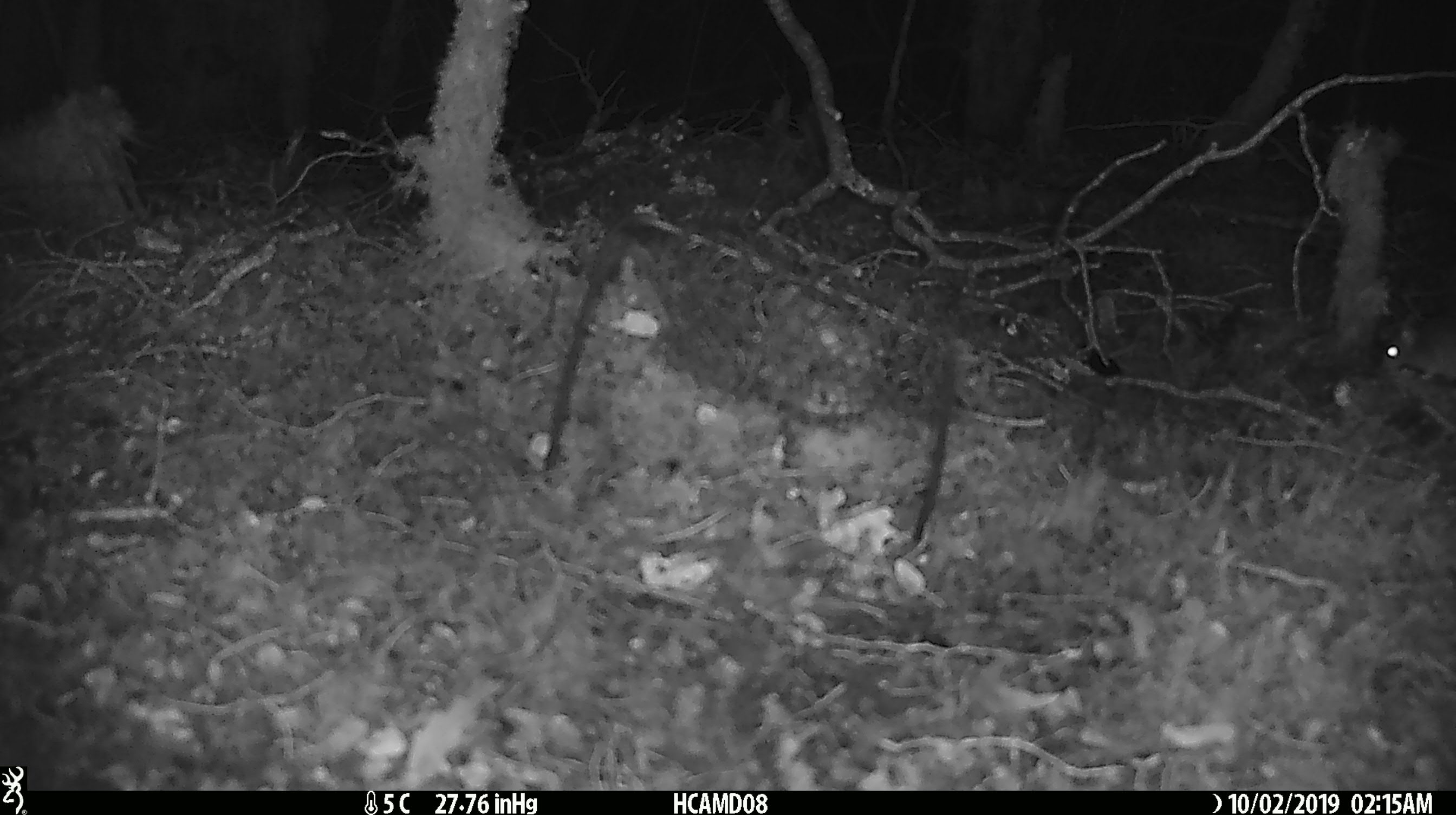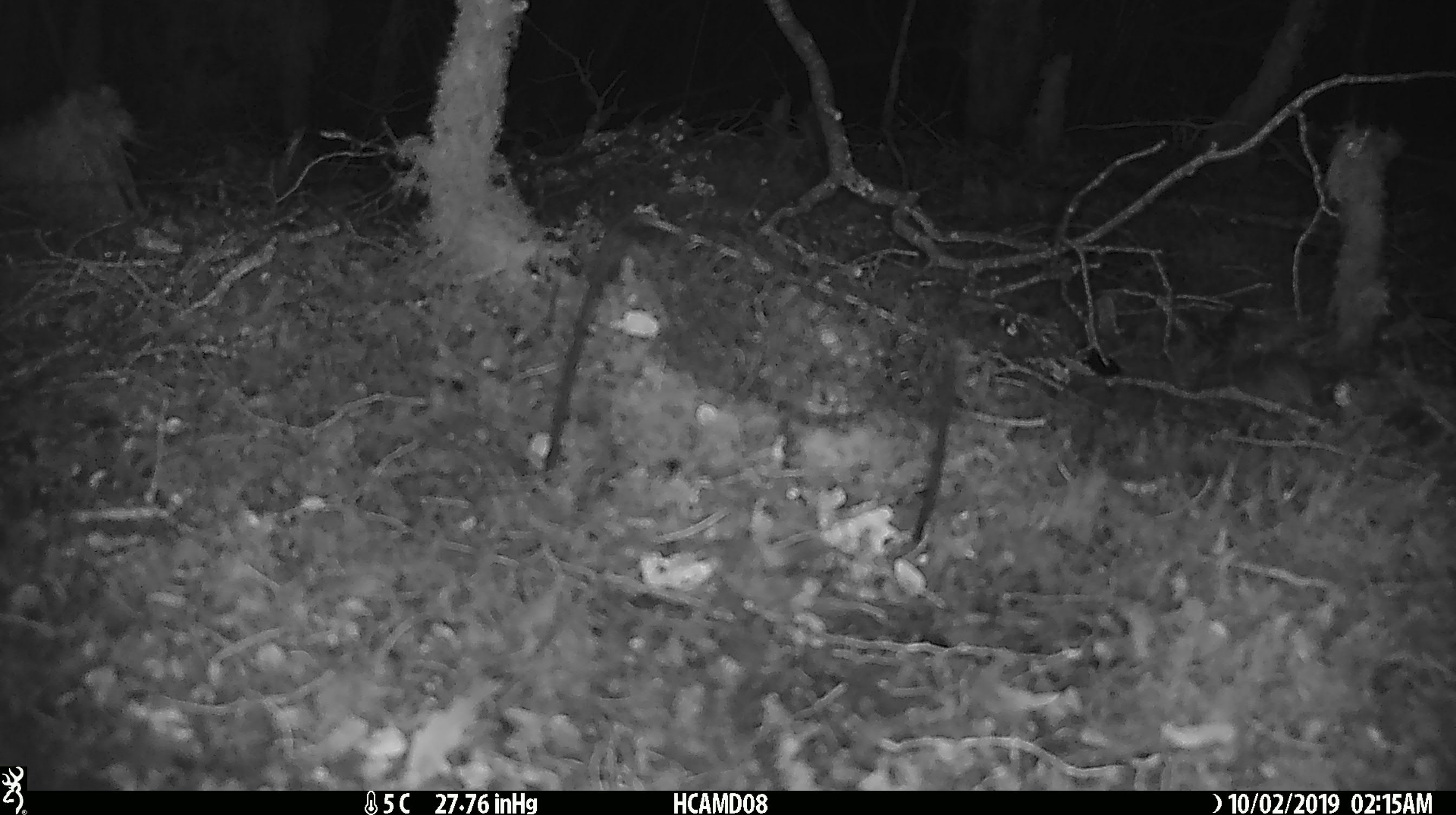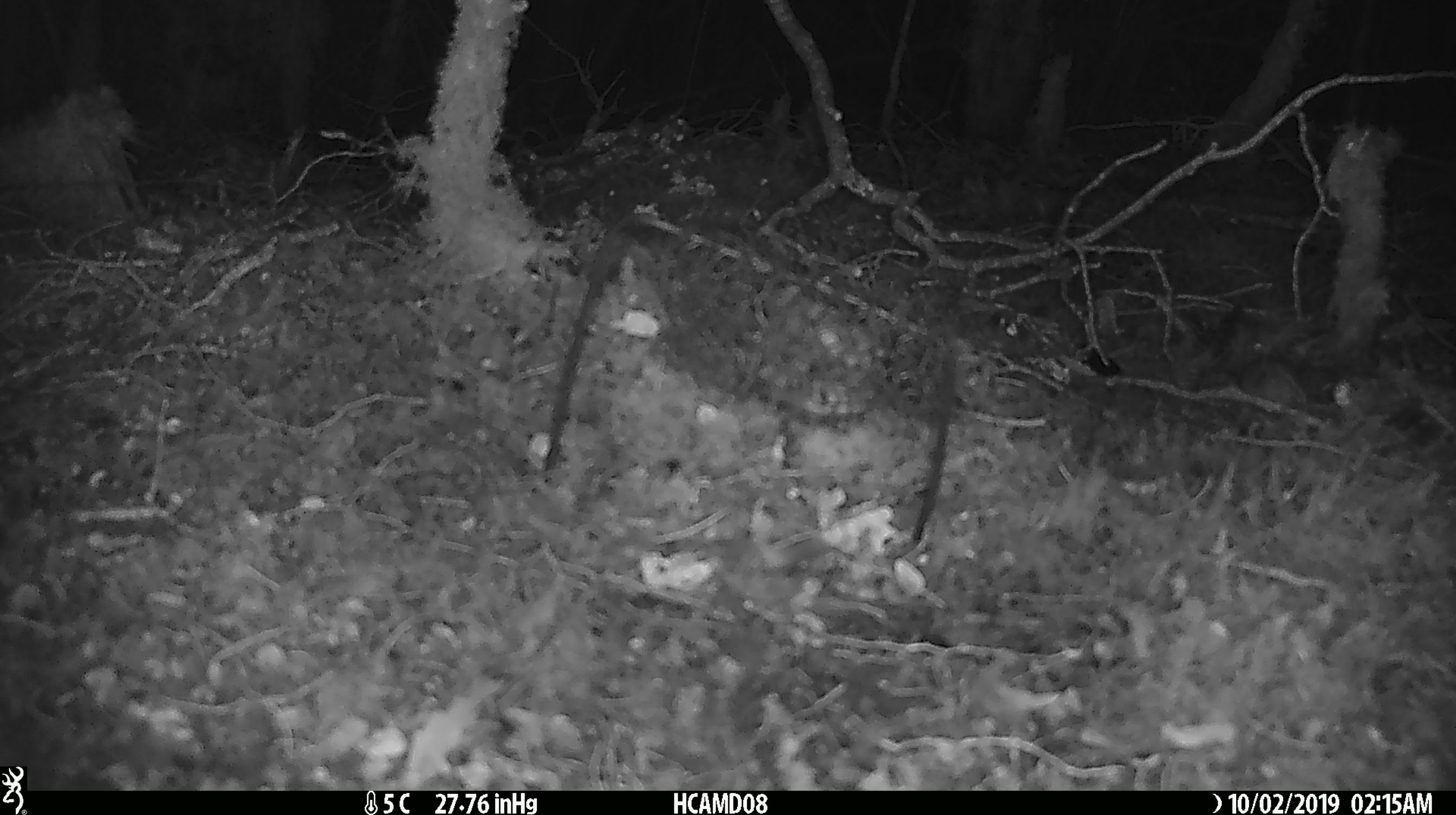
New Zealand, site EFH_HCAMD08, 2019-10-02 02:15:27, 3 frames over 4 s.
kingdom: Animalia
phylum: Chordata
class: Mammalia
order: Rodentia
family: Muridae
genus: Mus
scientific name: Mus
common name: mouse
Mouse (Mus).